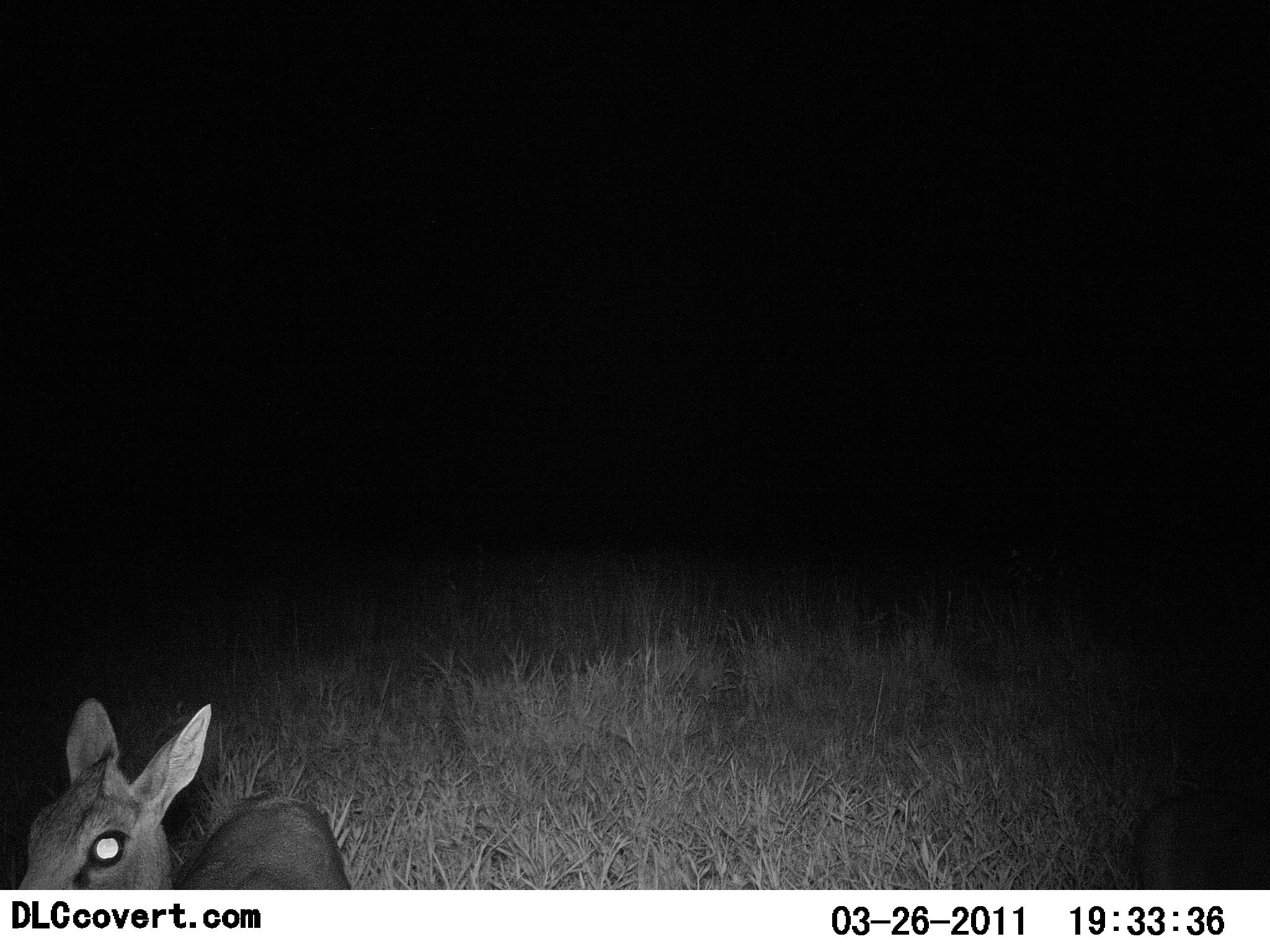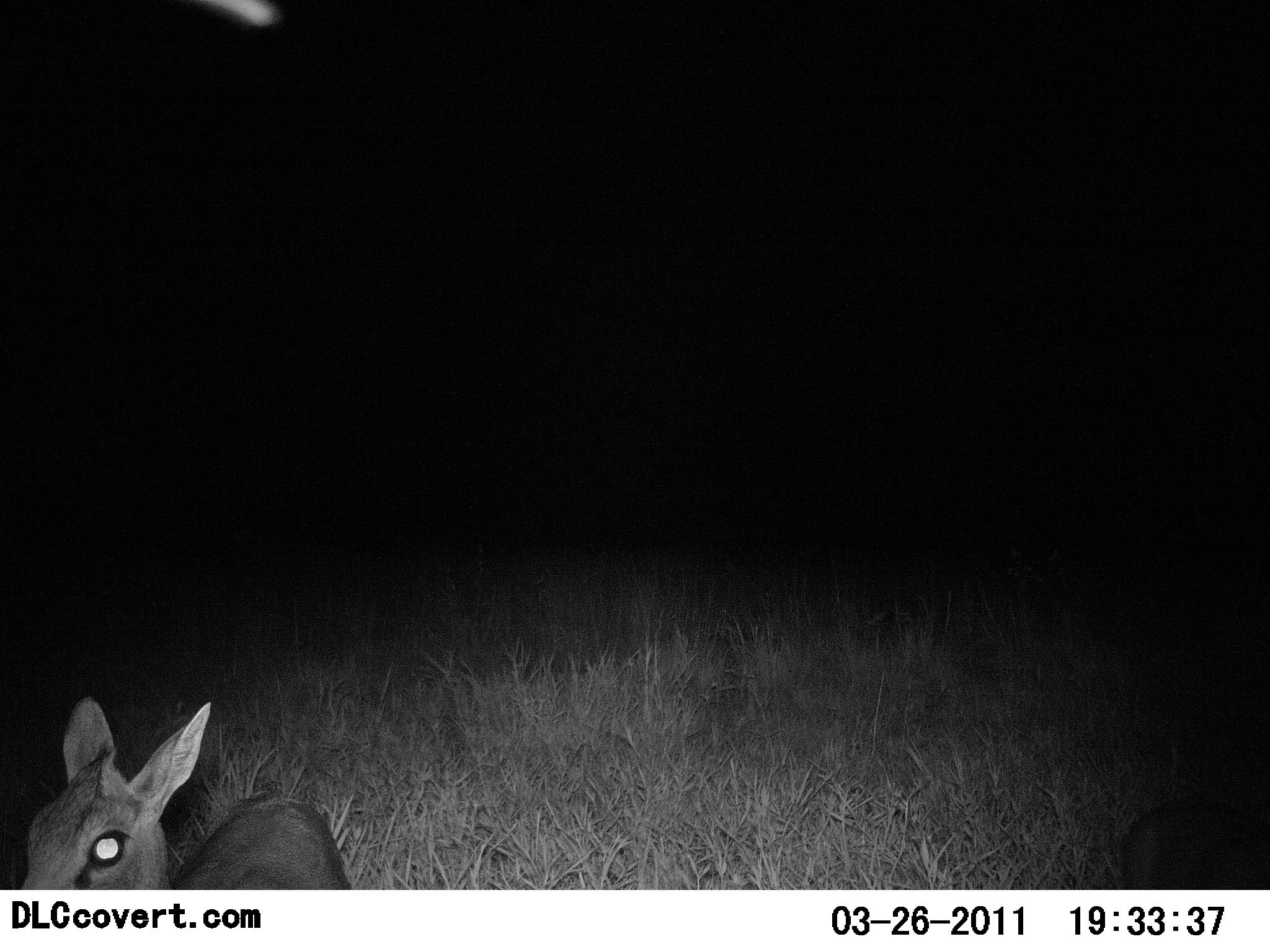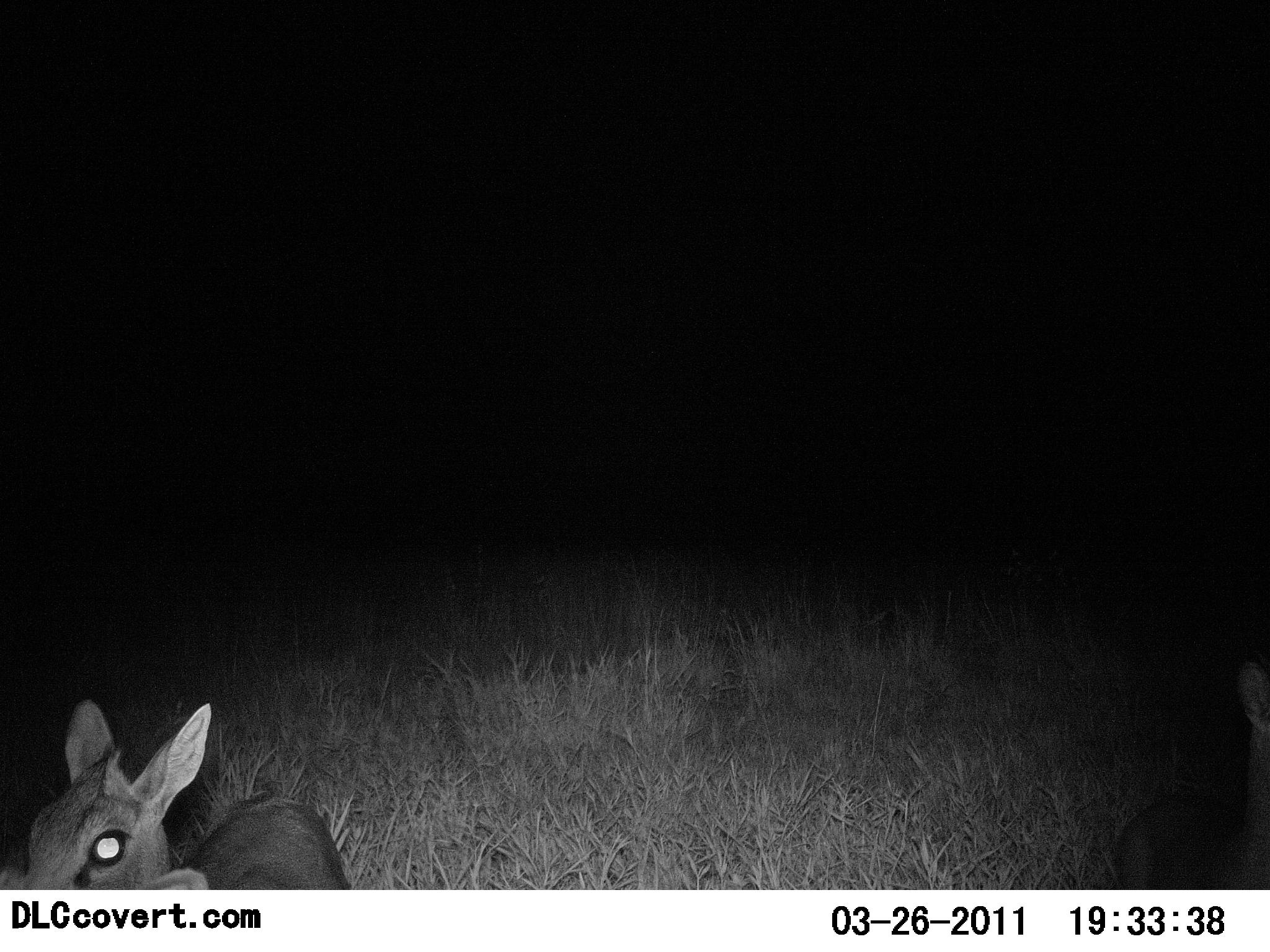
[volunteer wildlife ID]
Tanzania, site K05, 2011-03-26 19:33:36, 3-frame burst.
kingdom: Animalia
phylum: Chordata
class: Mammalia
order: Artiodactyla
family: Bovidae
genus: Madoqua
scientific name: Madoqua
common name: dikdik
Dikdik (Madoqua), count 2. Behavior (volunteer vote fractions): standing 82%, resting 18%, moving 0%, interacting 0%. Young present (vote fraction): 0%. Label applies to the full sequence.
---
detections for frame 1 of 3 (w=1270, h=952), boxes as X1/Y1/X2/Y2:
animal: 17/697/349/889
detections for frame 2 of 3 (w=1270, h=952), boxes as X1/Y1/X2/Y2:
animal: 17/695/353/890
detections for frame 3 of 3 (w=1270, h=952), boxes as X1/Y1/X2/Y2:
animal: 1/697/349/889